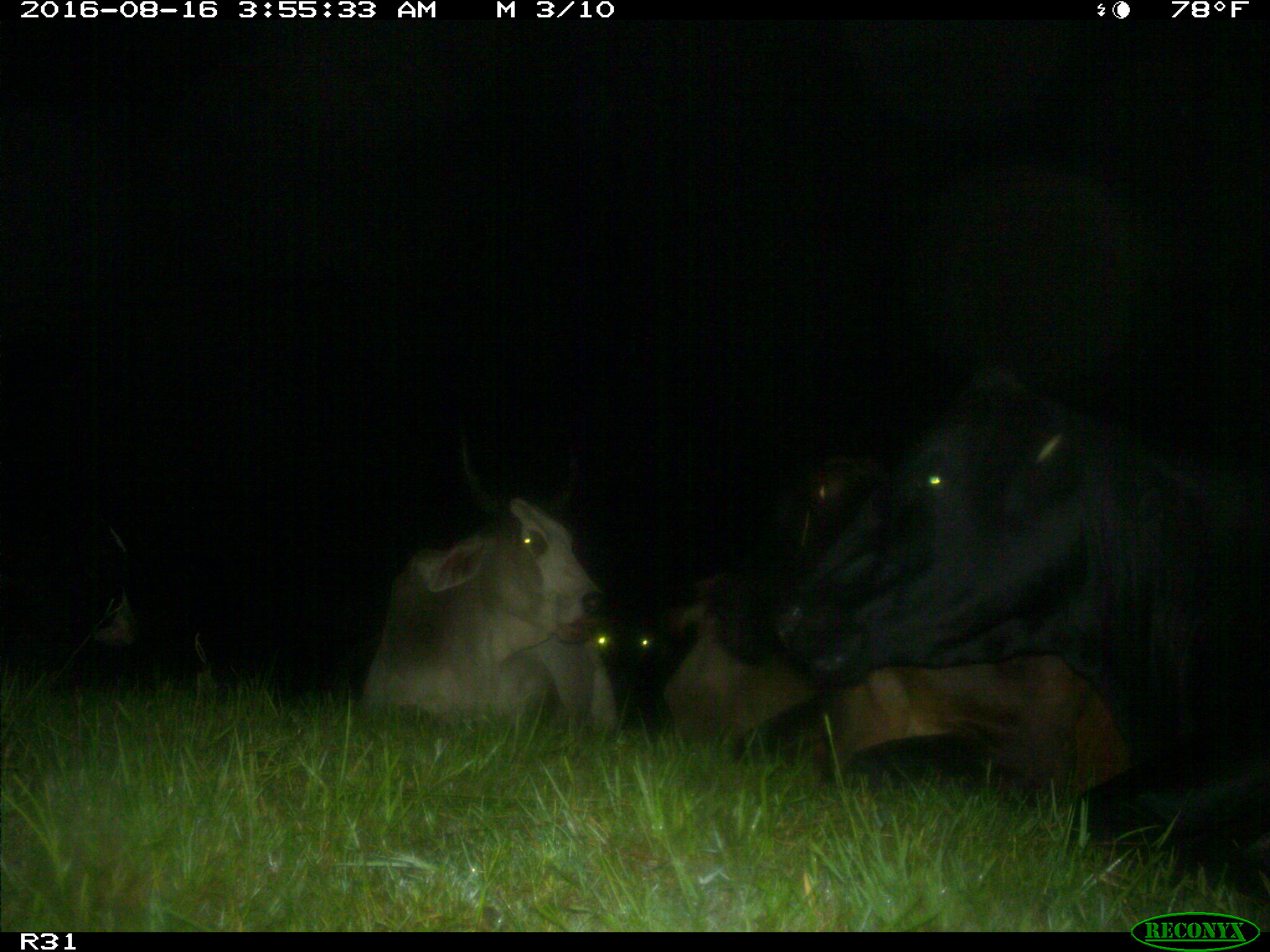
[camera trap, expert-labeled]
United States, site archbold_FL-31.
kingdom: Animalia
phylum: Chordata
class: Mammalia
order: Artiodactyla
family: Bovidae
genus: Bos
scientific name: Bos taurus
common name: domestic cow